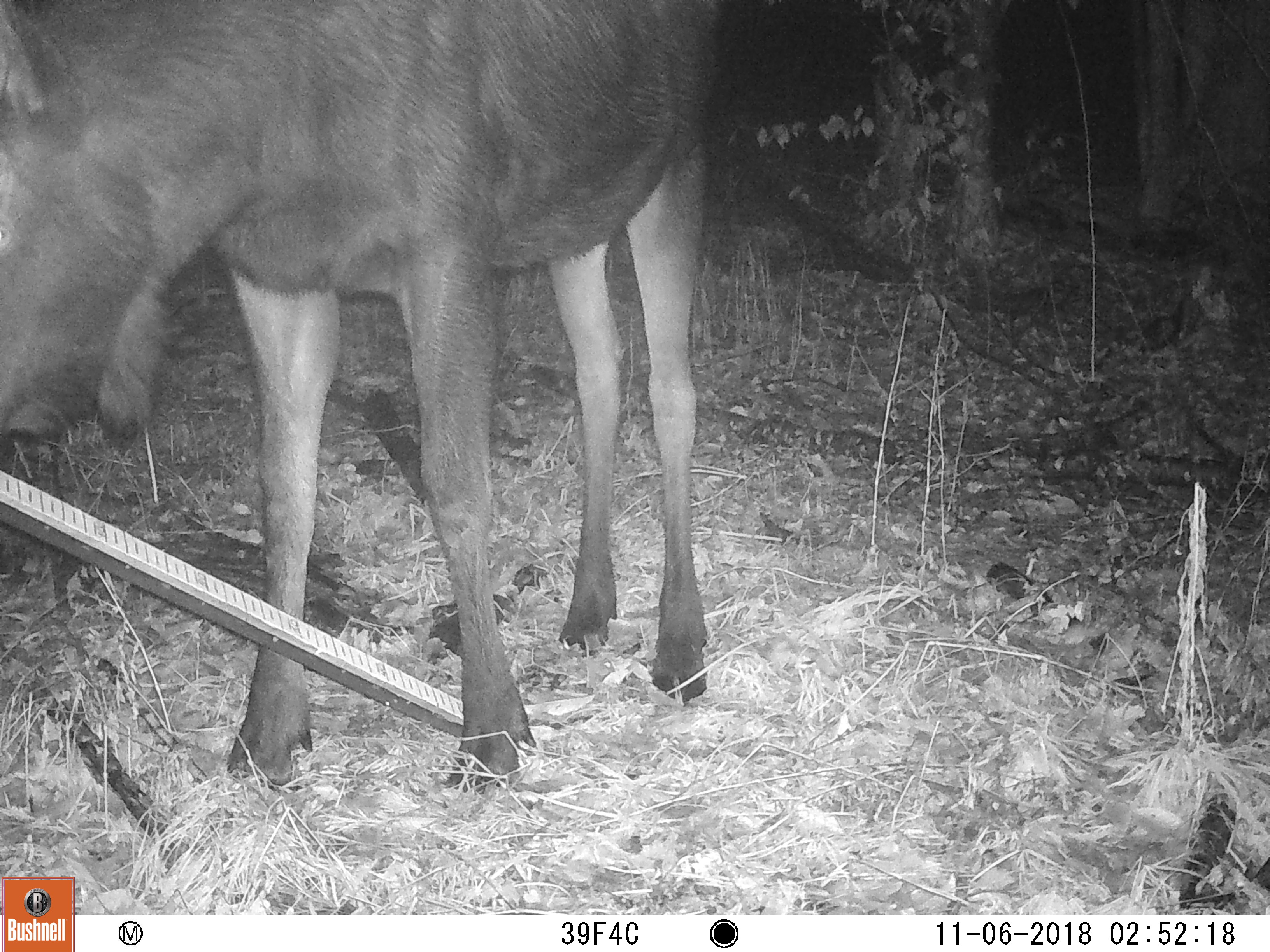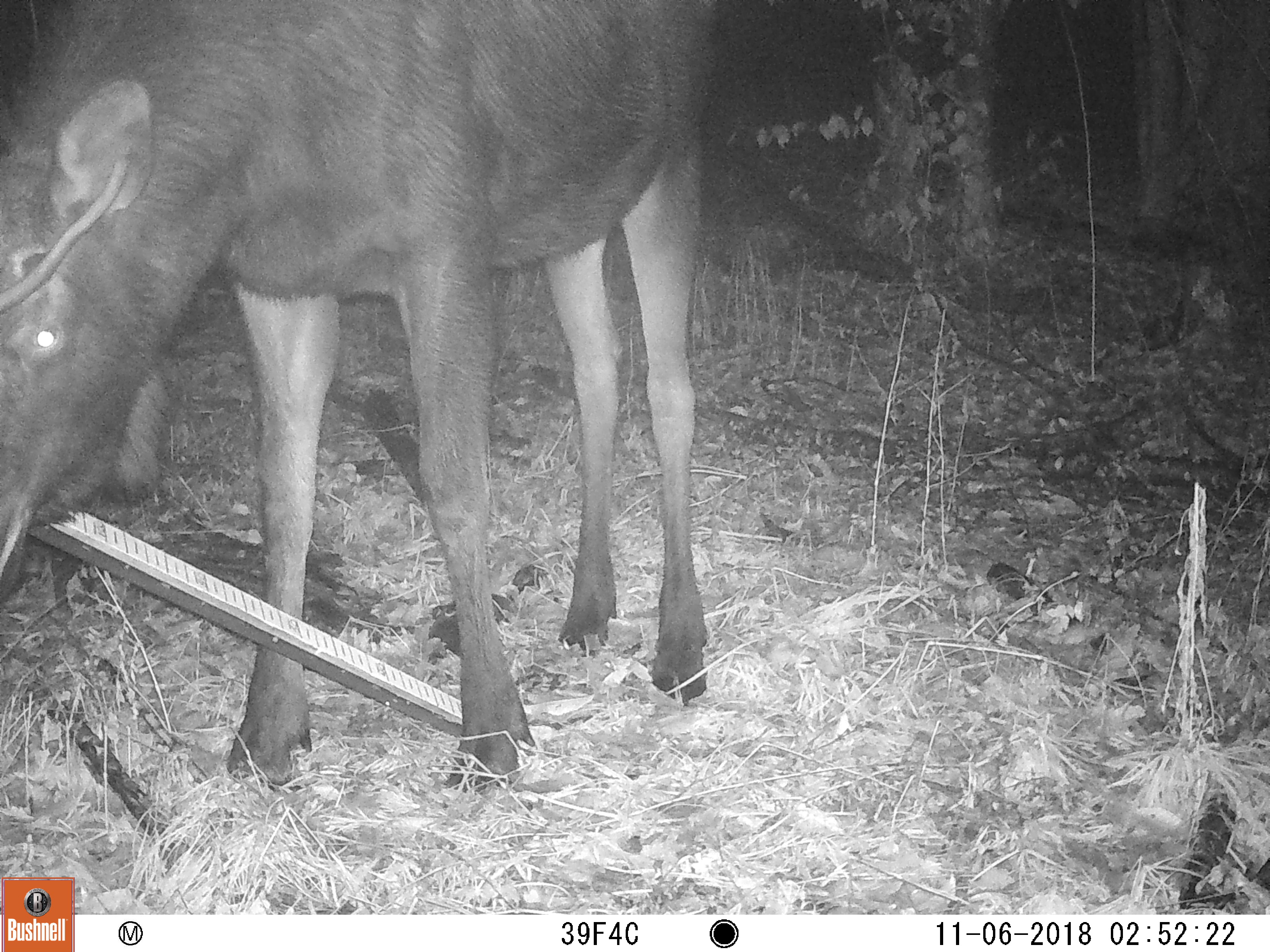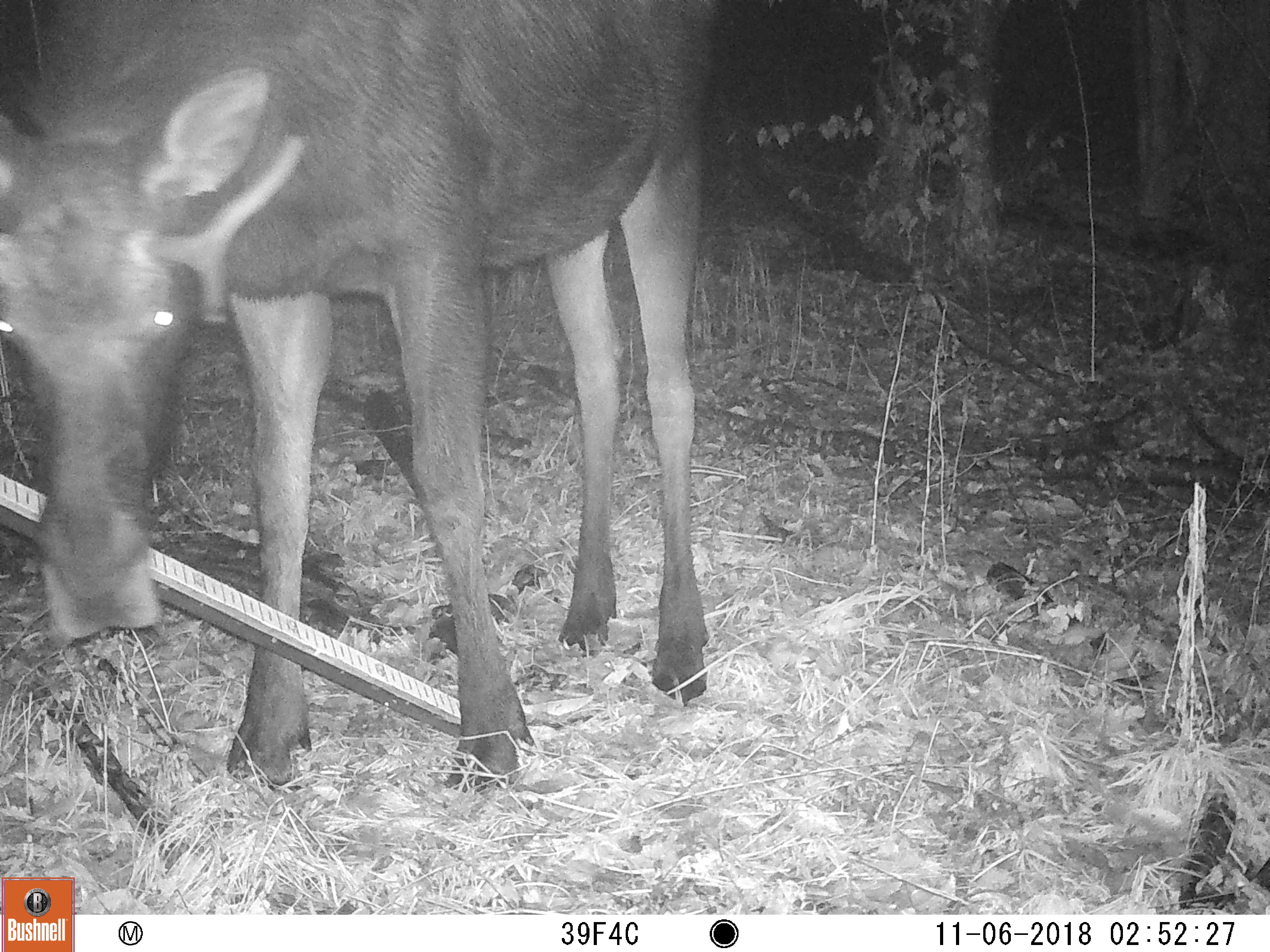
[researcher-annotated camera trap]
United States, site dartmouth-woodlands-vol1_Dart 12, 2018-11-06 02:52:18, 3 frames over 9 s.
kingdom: Animalia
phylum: Chordata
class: Mammalia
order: Artiodactyla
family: Cervidae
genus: Alces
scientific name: Alces alces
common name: moose